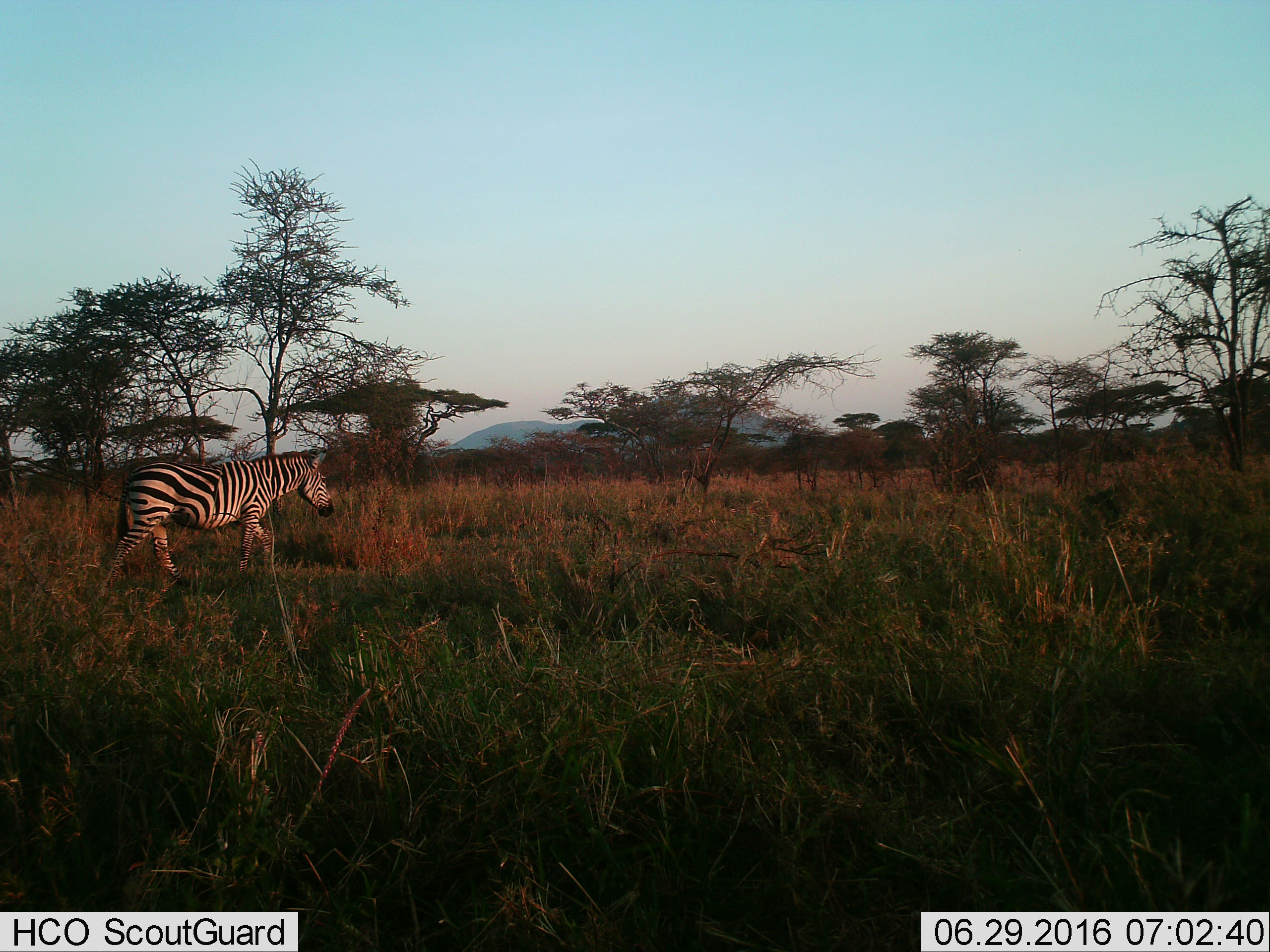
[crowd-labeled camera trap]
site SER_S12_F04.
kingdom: Animalia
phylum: Chordata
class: Mammalia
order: Perissodactyla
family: Equidae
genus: Equus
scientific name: Equus quagga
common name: plains zebra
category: zebraplains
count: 1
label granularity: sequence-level